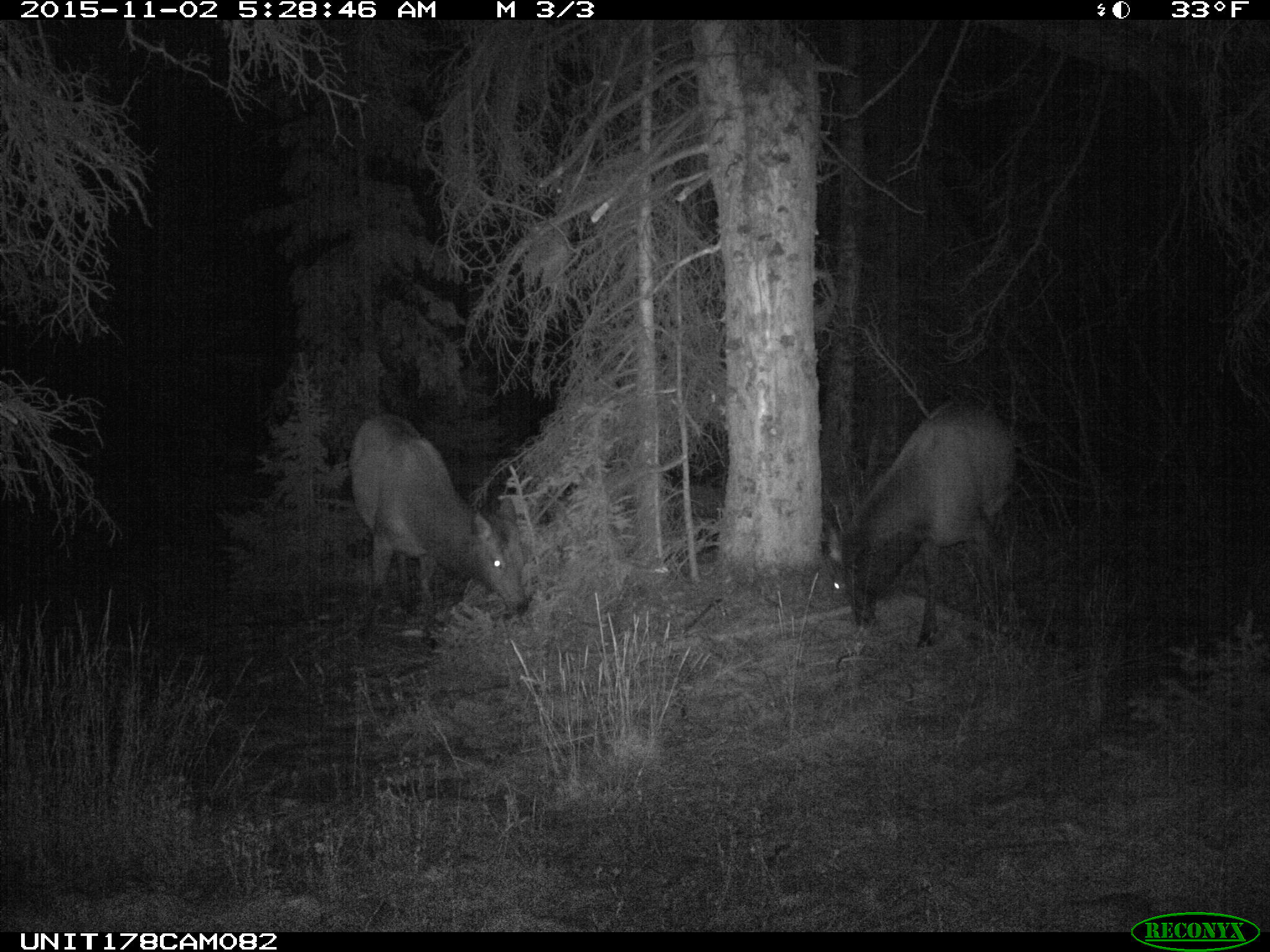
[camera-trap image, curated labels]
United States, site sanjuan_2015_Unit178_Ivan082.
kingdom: Animalia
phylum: Chordata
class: Mammalia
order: Artiodactyla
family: Cervidae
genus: Cervus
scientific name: Cervus elaphus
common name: red deer